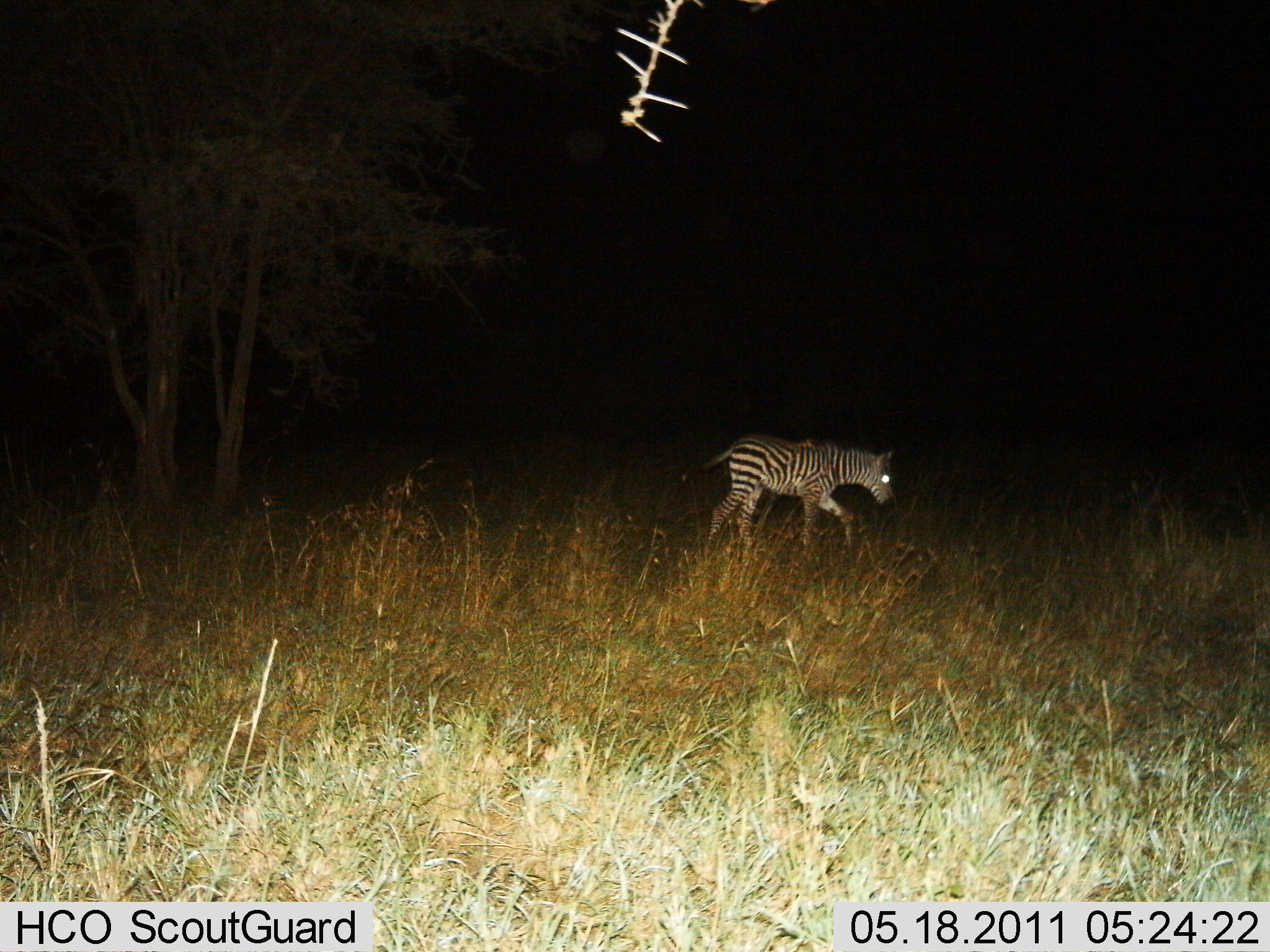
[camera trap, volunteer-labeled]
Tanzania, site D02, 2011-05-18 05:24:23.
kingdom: Animalia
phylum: Chordata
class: Mammalia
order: Perissodactyla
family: Equidae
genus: Equus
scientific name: Equus quagga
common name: plains zebra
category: zebra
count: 1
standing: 9%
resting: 0%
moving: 91%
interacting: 0%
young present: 27%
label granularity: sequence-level